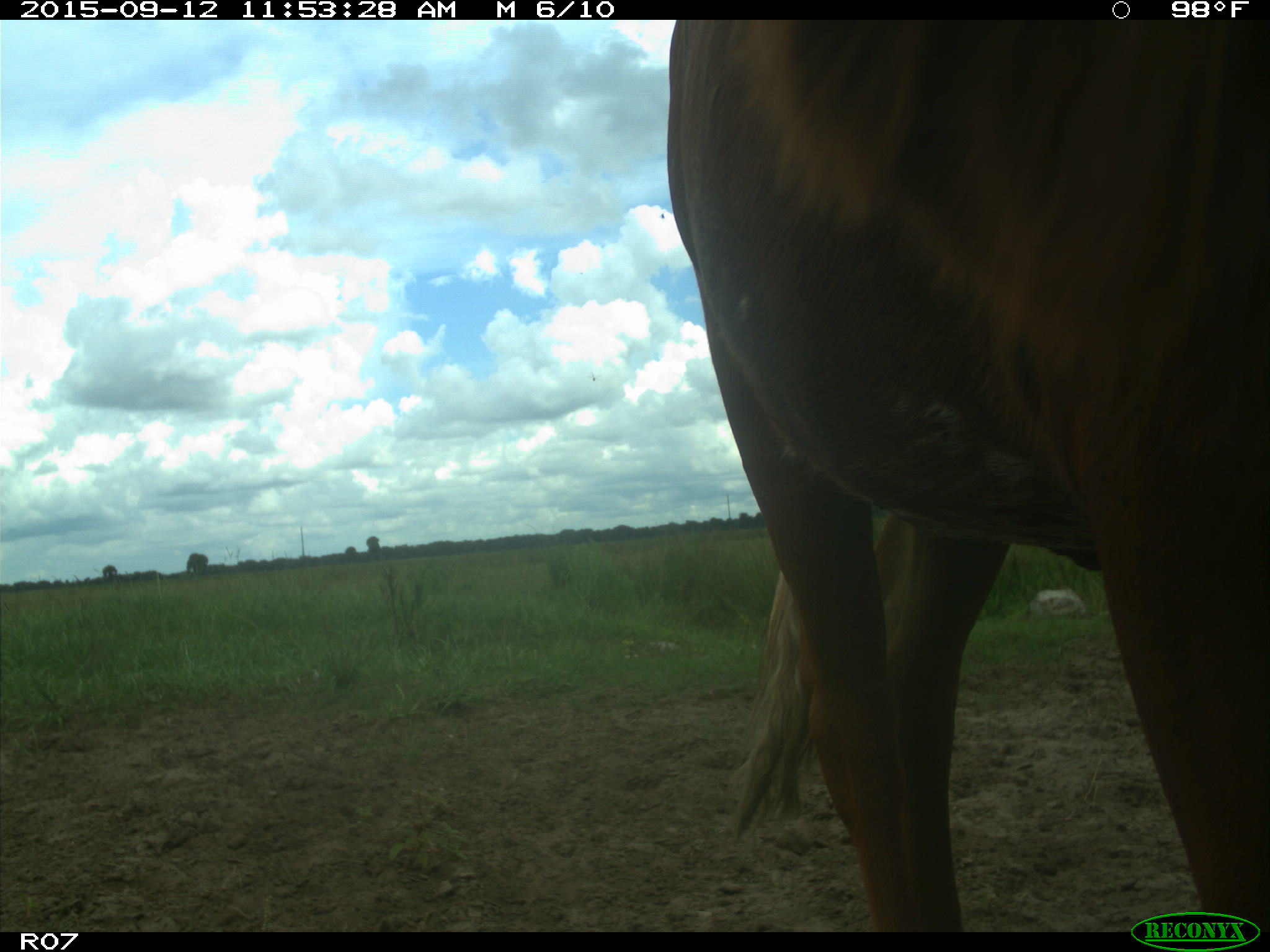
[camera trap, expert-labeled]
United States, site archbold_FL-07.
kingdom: Animalia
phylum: Chordata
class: Mammalia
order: Artiodactyla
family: Bovidae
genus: Bos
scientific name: Bos taurus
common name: domestic cow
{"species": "Bos taurus (domestic cow)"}